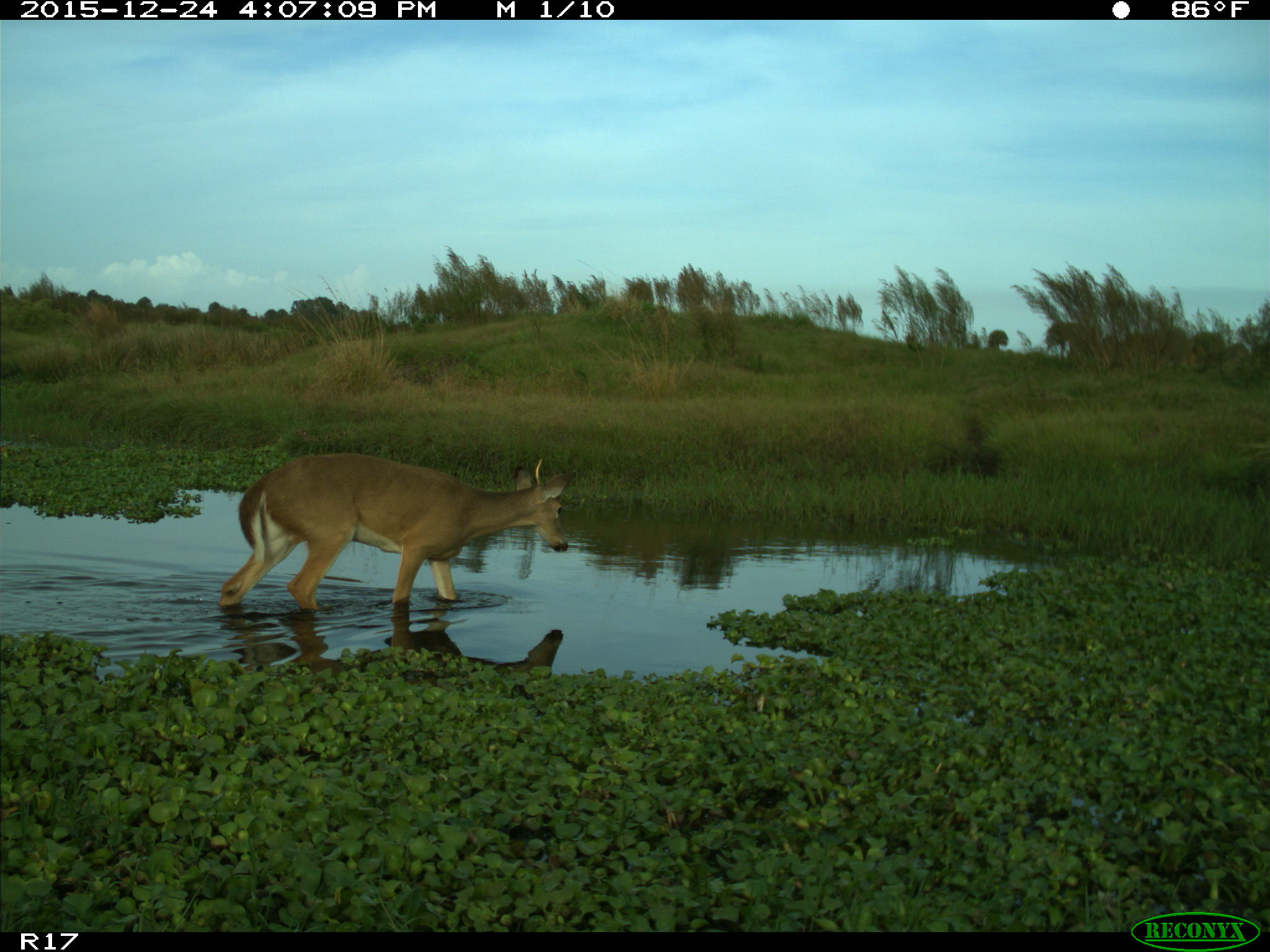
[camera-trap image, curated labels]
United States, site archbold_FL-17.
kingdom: Animalia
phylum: Chordata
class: Mammalia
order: Artiodactyla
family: Cervidae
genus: Odocoileus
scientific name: Odocoileus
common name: deer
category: unidentified deer